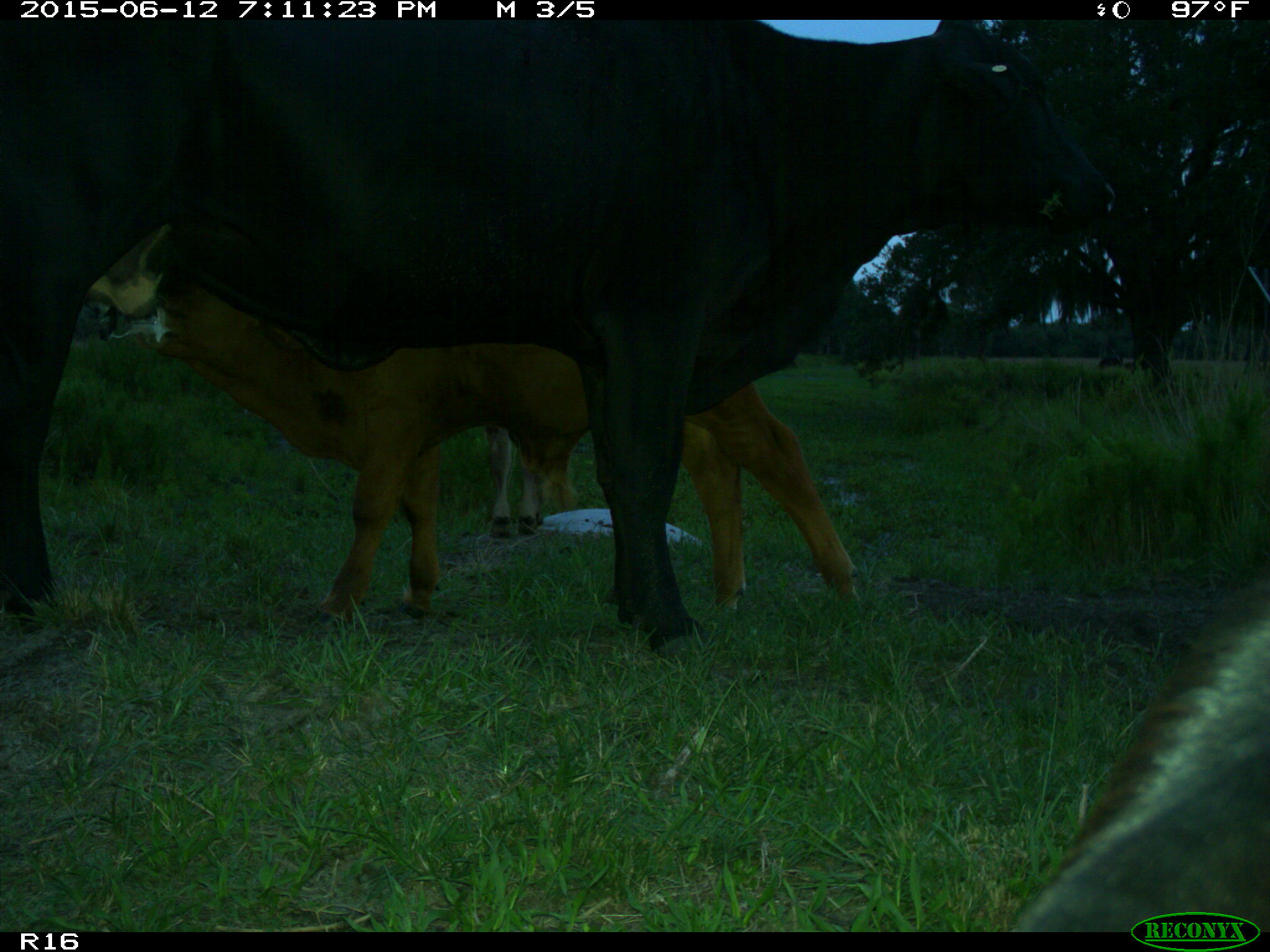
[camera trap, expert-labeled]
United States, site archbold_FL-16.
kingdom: Animalia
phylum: Chordata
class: Mammalia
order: Artiodactyla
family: Bovidae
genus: Bos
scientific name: Bos taurus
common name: domestic cow